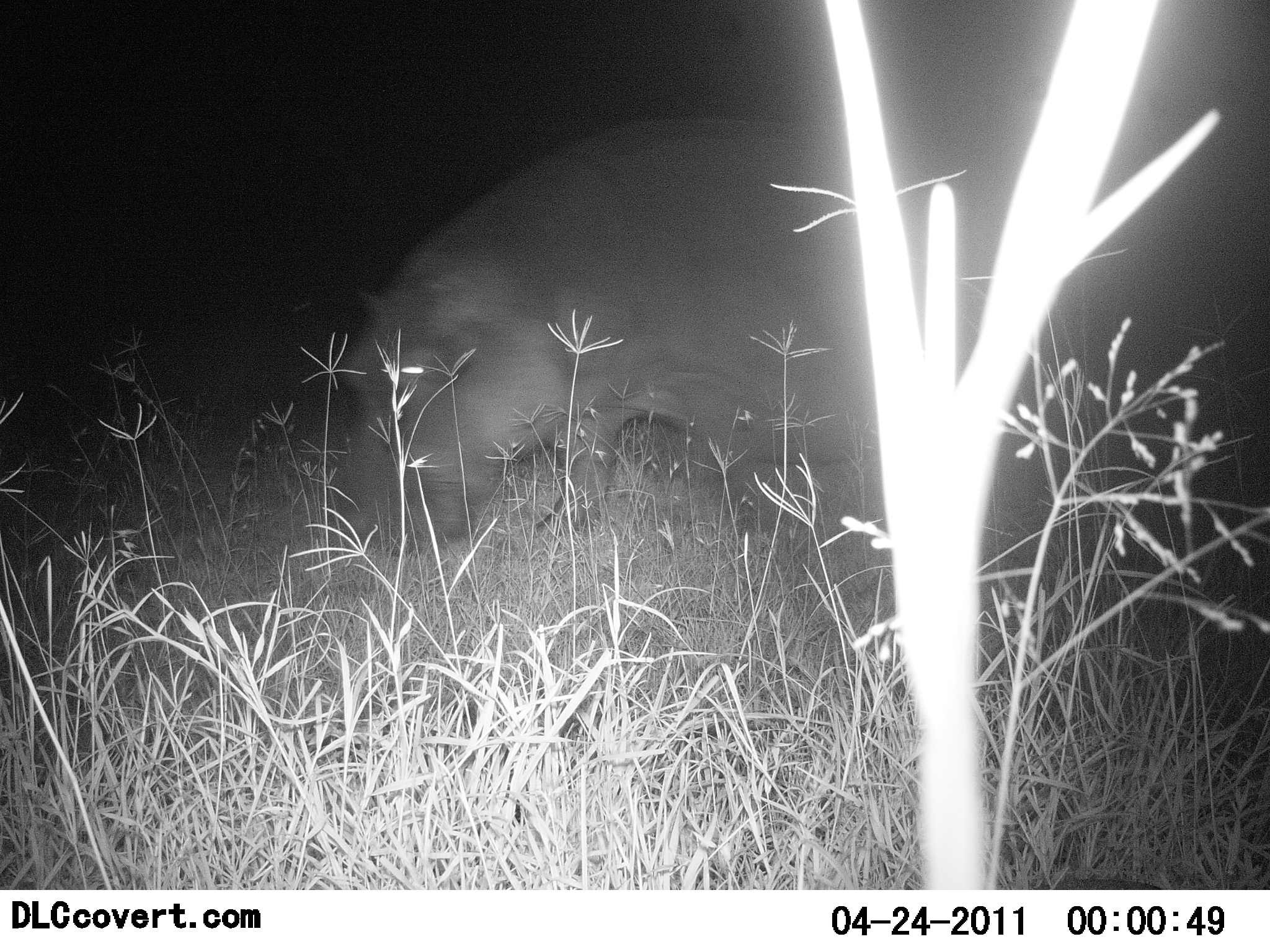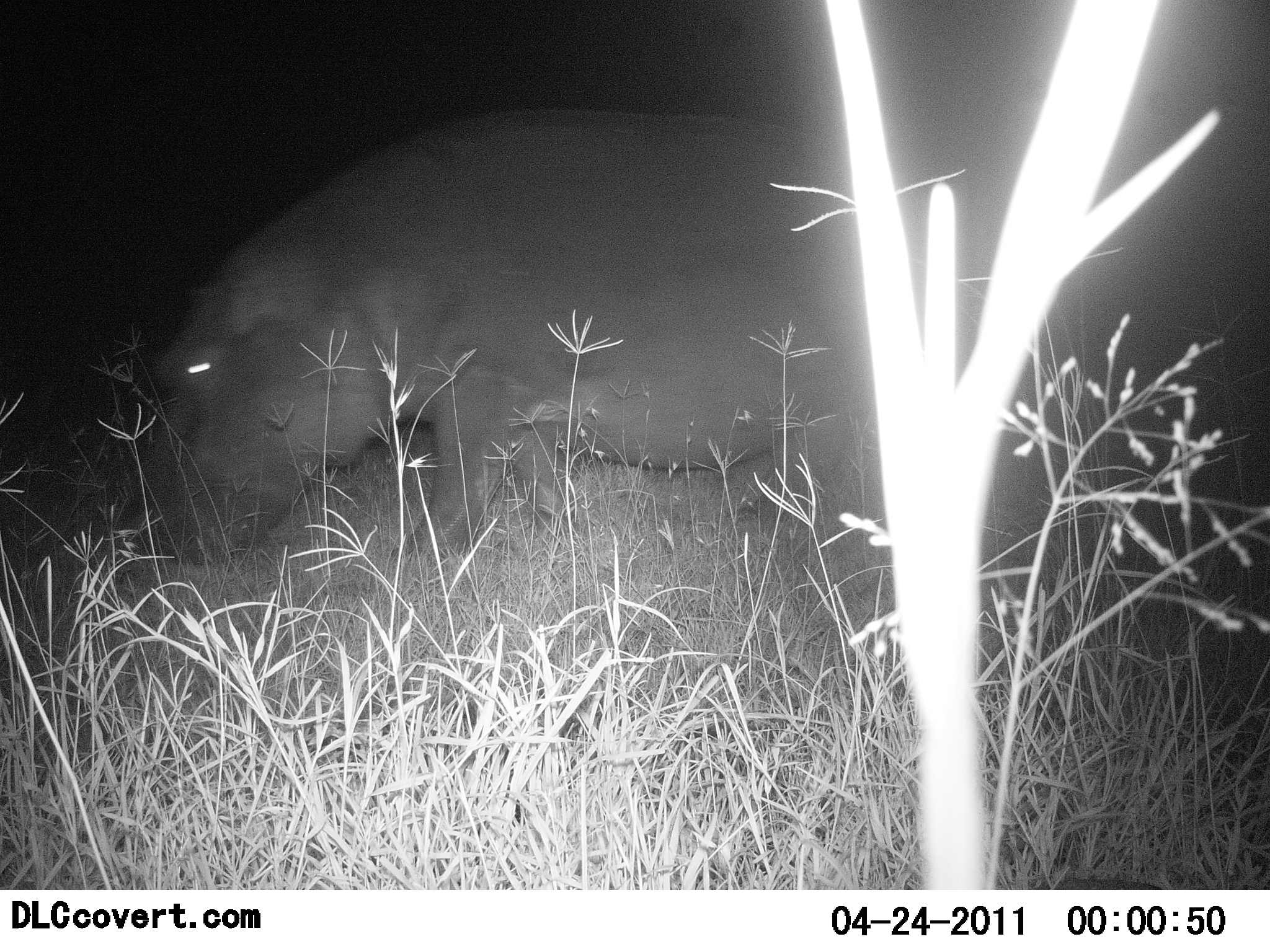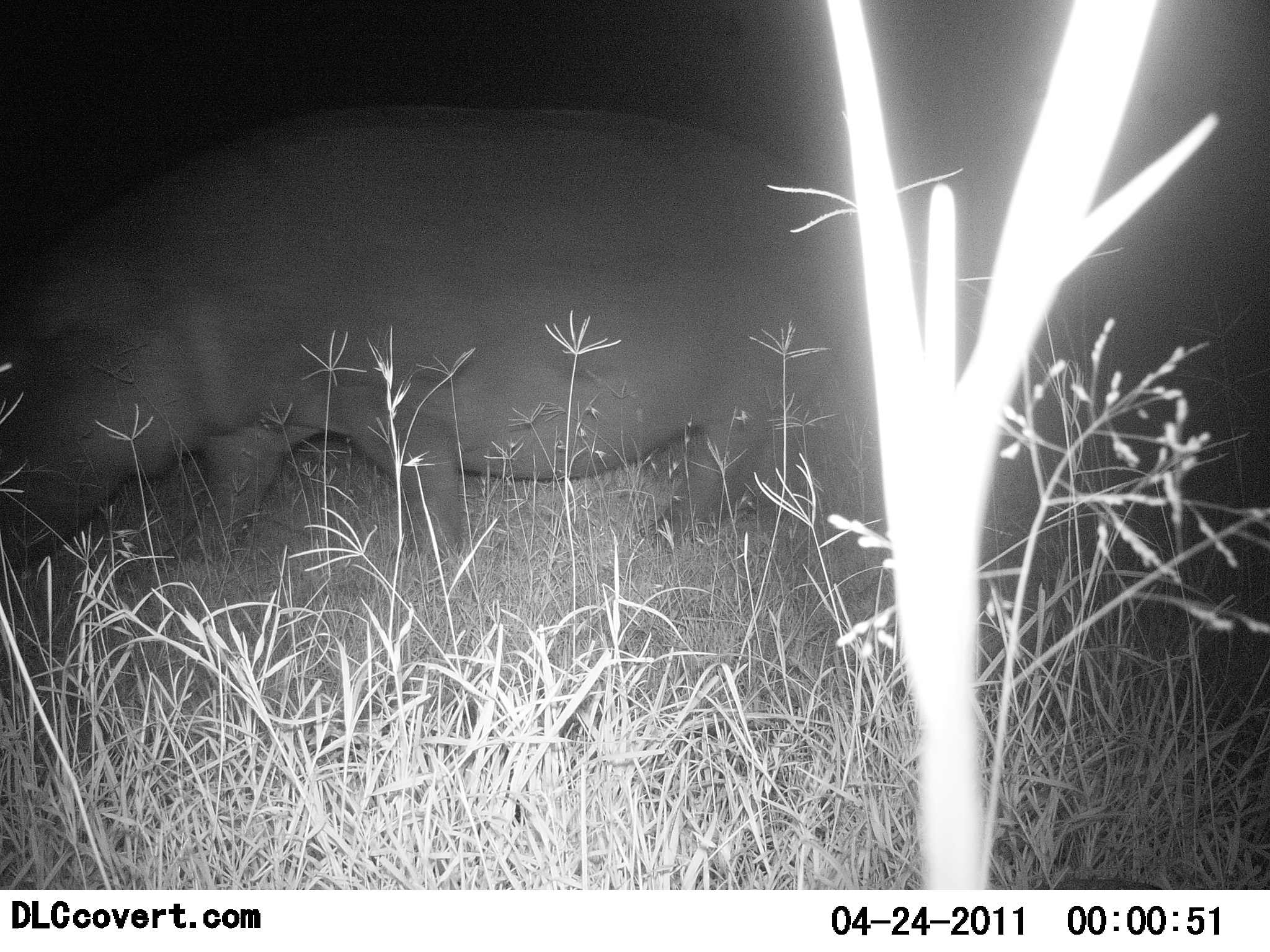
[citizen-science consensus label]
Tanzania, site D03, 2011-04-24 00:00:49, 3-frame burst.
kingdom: Animalia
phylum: Chordata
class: Mammalia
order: Artiodactyla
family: Hippopotamidae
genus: Hippopotamus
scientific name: Hippopotamus amphibius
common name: hippopotamus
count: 1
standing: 8%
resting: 0%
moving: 83%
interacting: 0%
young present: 0%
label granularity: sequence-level